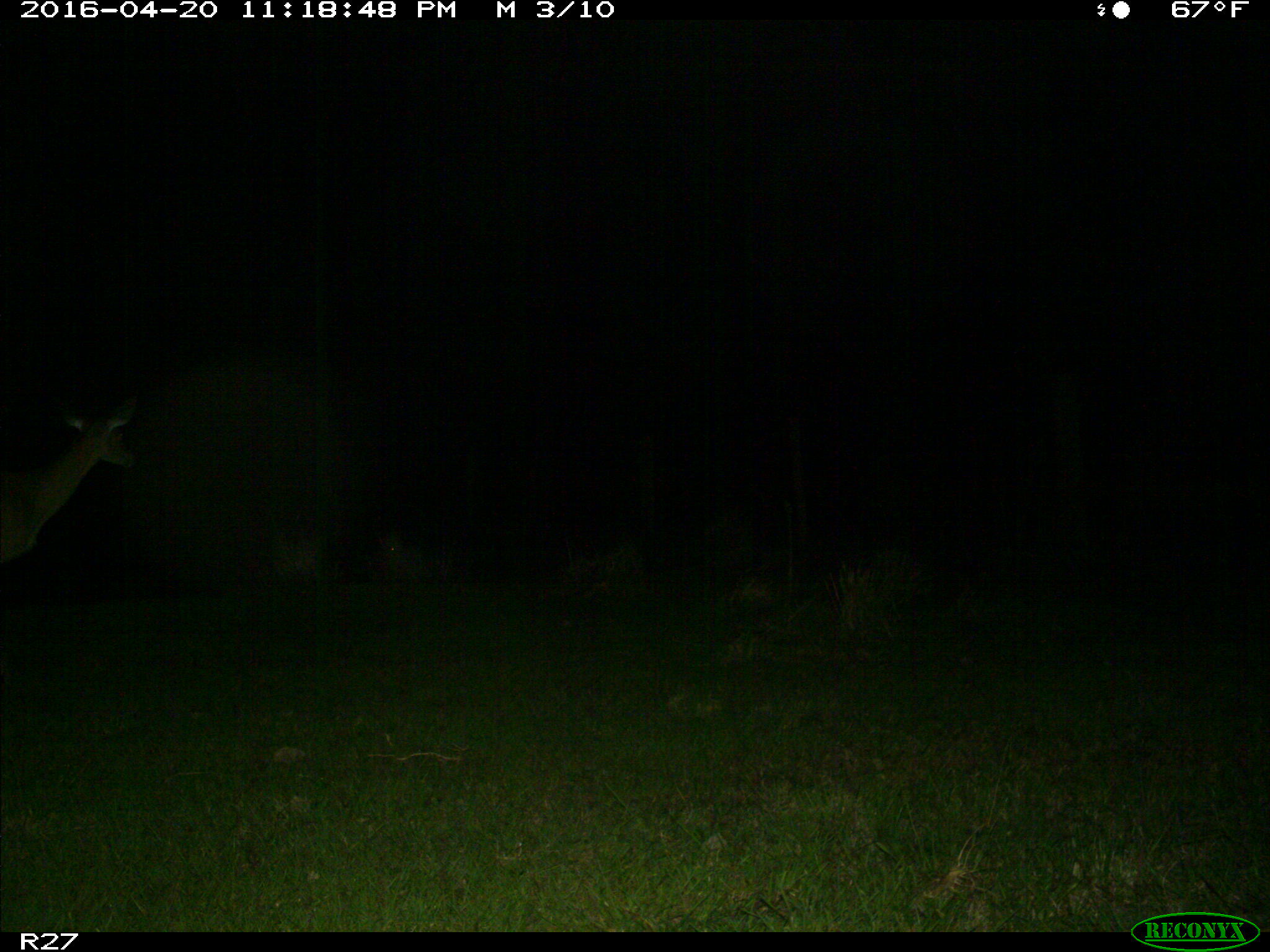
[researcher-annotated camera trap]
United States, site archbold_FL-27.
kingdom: Animalia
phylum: Chordata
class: Mammalia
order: Artiodactyla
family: Cervidae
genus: Odocoileus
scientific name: Odocoileus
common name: deer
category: unidentified deer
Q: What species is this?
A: Unidentified deer (deer) (Odocoileus).